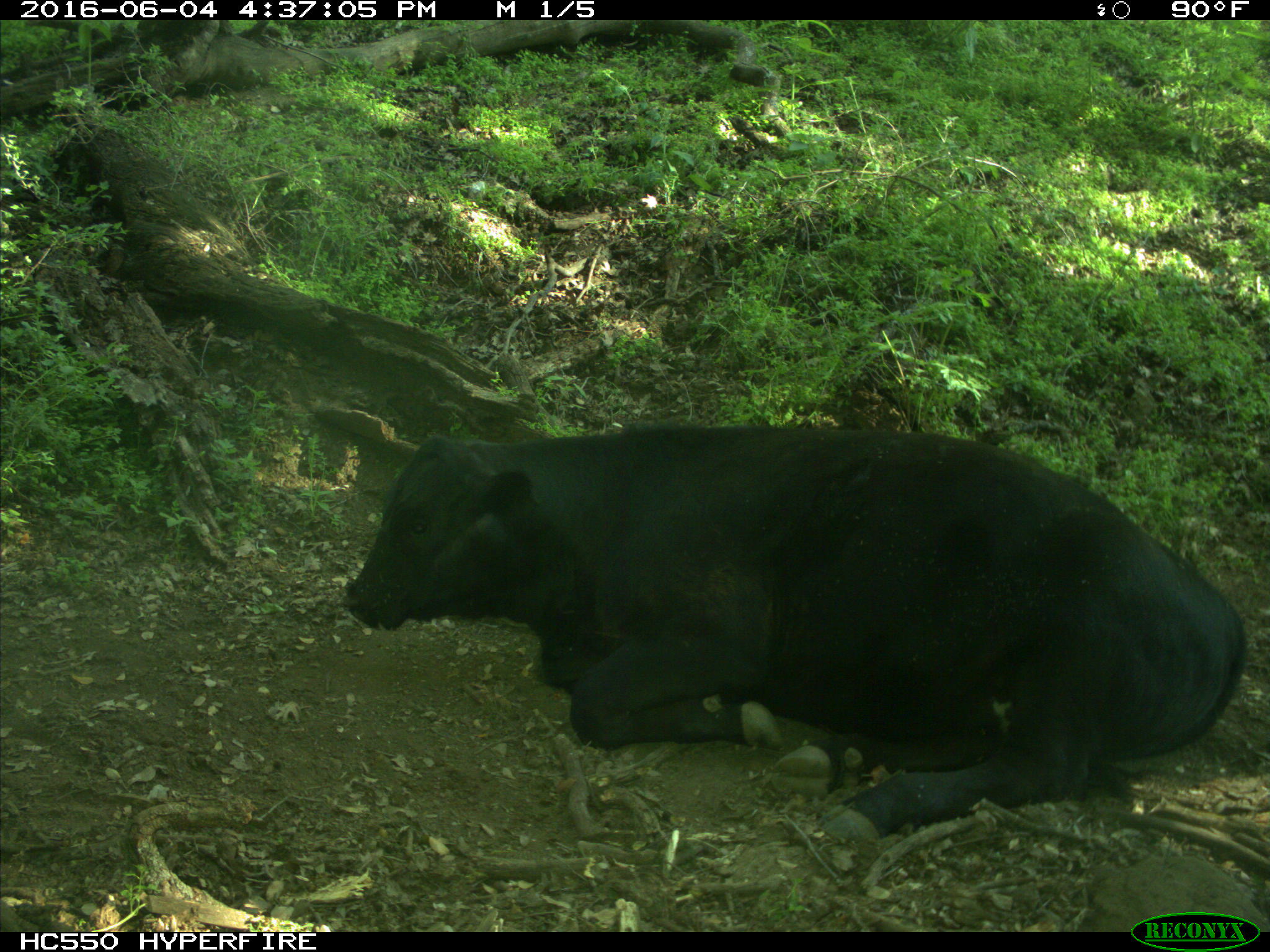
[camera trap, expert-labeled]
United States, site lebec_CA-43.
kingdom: Animalia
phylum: Chordata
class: Mammalia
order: Artiodactyla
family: Bovidae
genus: Bos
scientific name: Bos taurus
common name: domestic cow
Bos taurus (domestic cow).